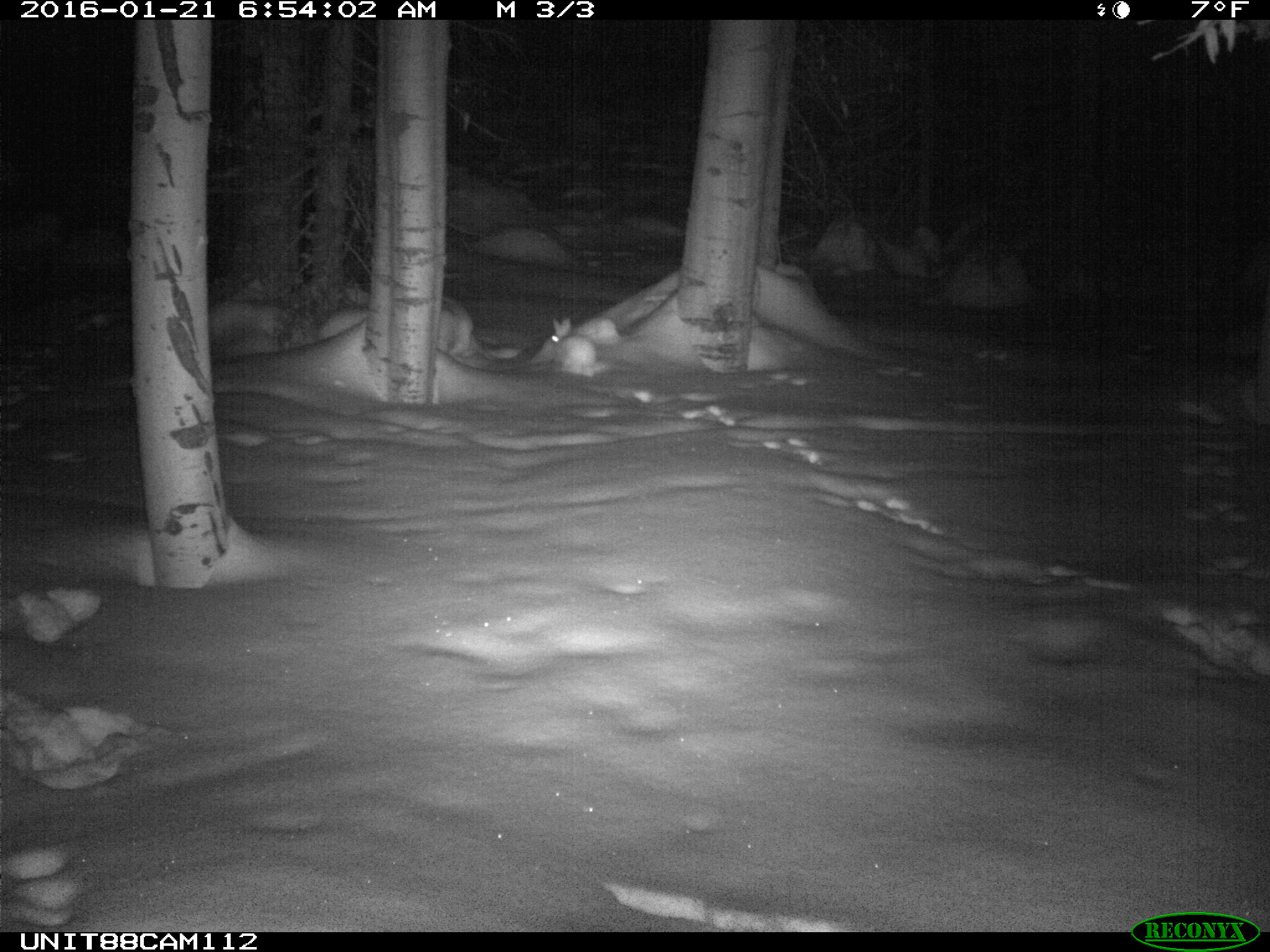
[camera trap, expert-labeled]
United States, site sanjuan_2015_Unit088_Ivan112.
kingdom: Animalia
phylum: Chordata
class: Mammalia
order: Lagomorpha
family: Leporidae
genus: Lepus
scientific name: Lepus americanus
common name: snowshoe hare